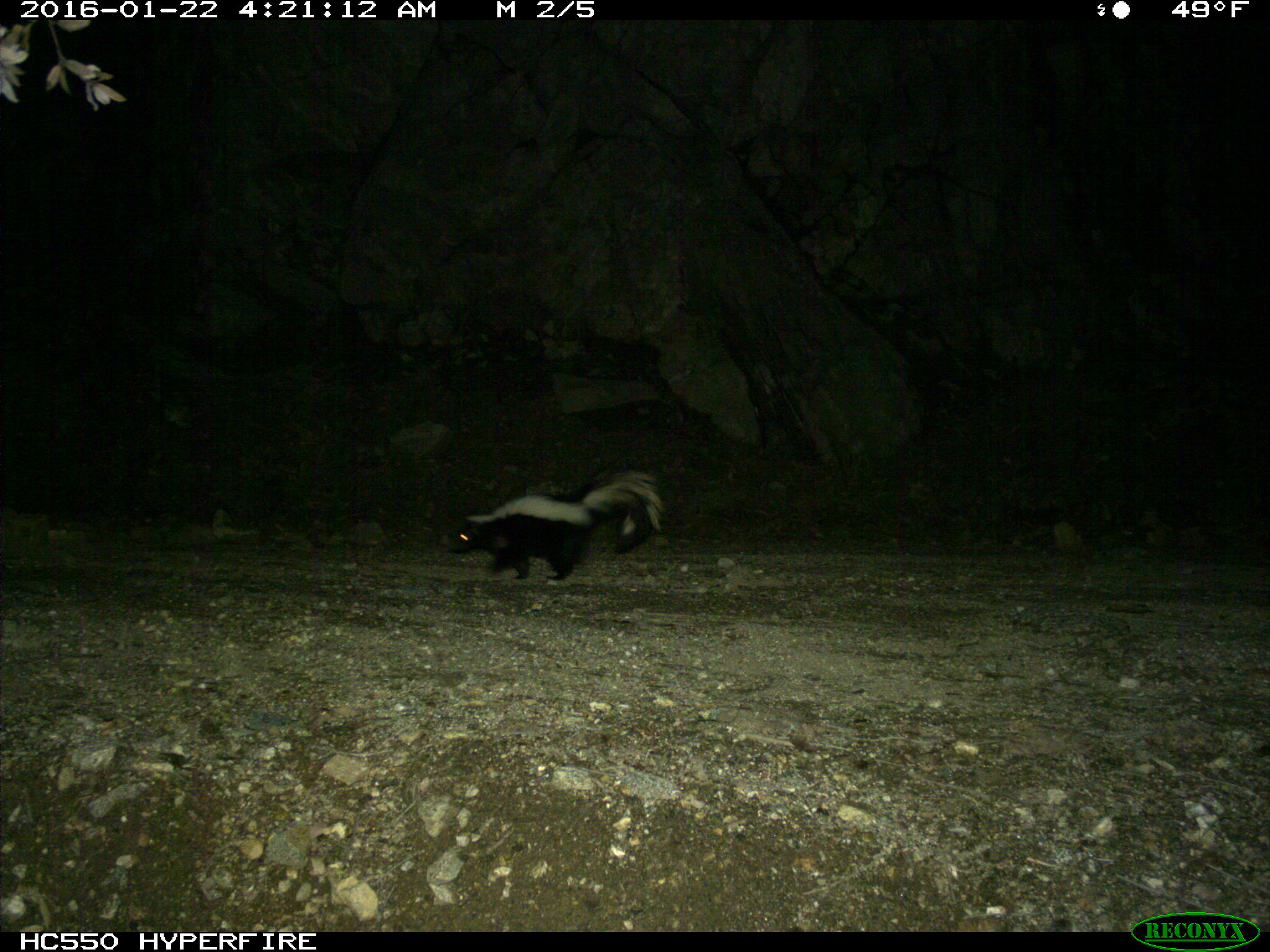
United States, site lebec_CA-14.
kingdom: Animalia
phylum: Chordata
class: Mammalia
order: Carnivora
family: Mephitidae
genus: Mephitis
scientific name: Mephitis mephitis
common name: striped skunk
Mephitis mephitis (striped skunk).